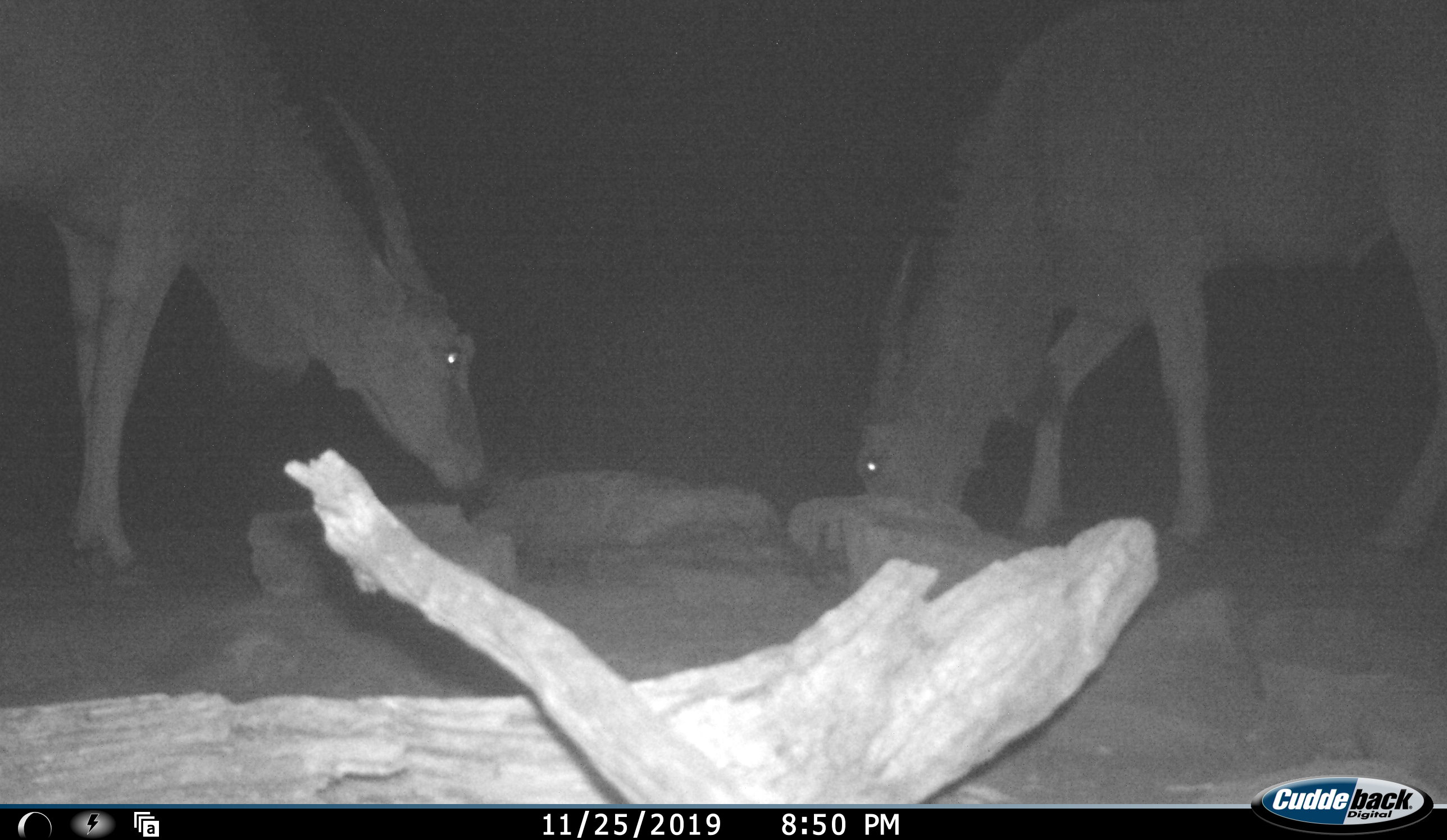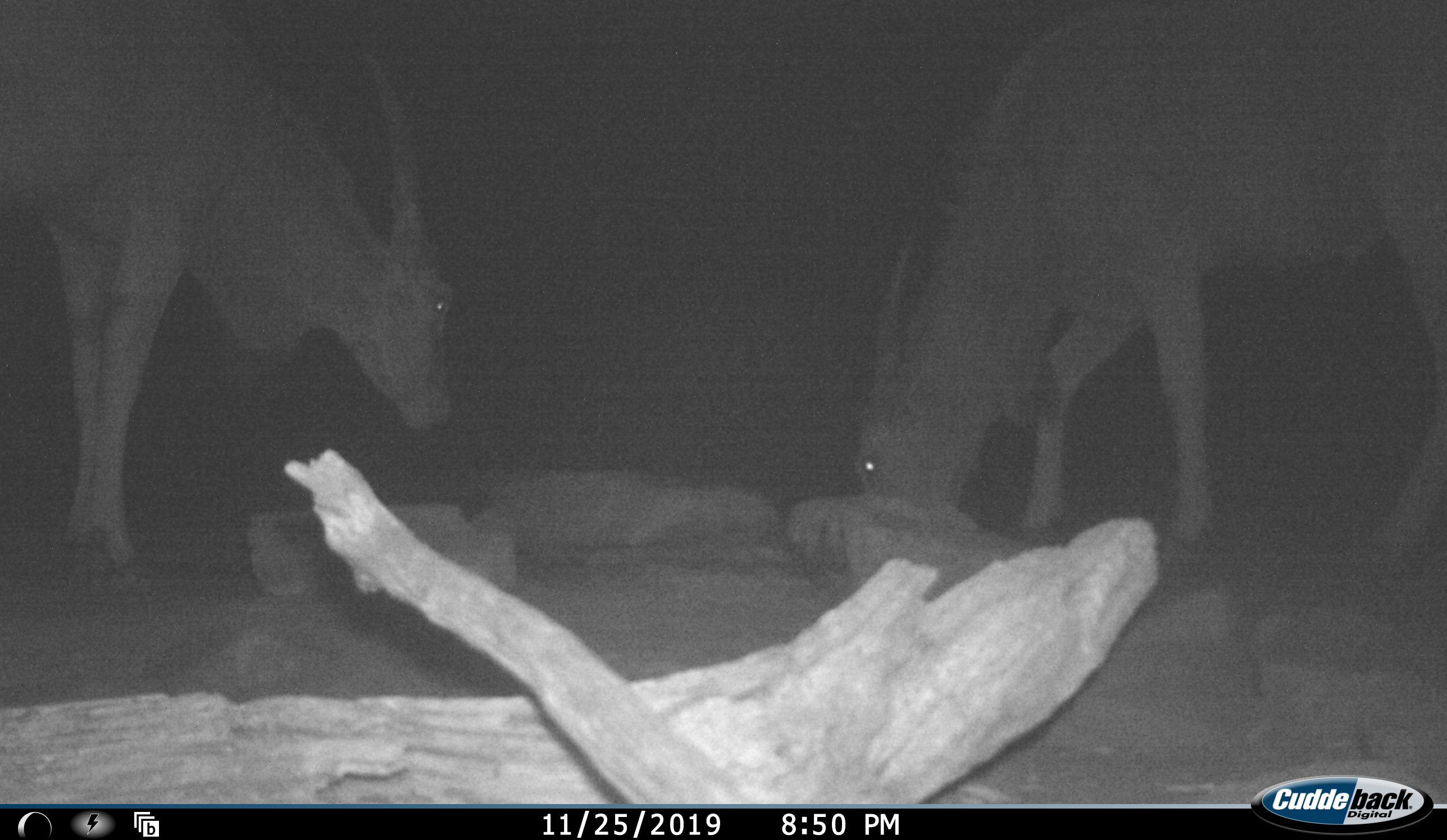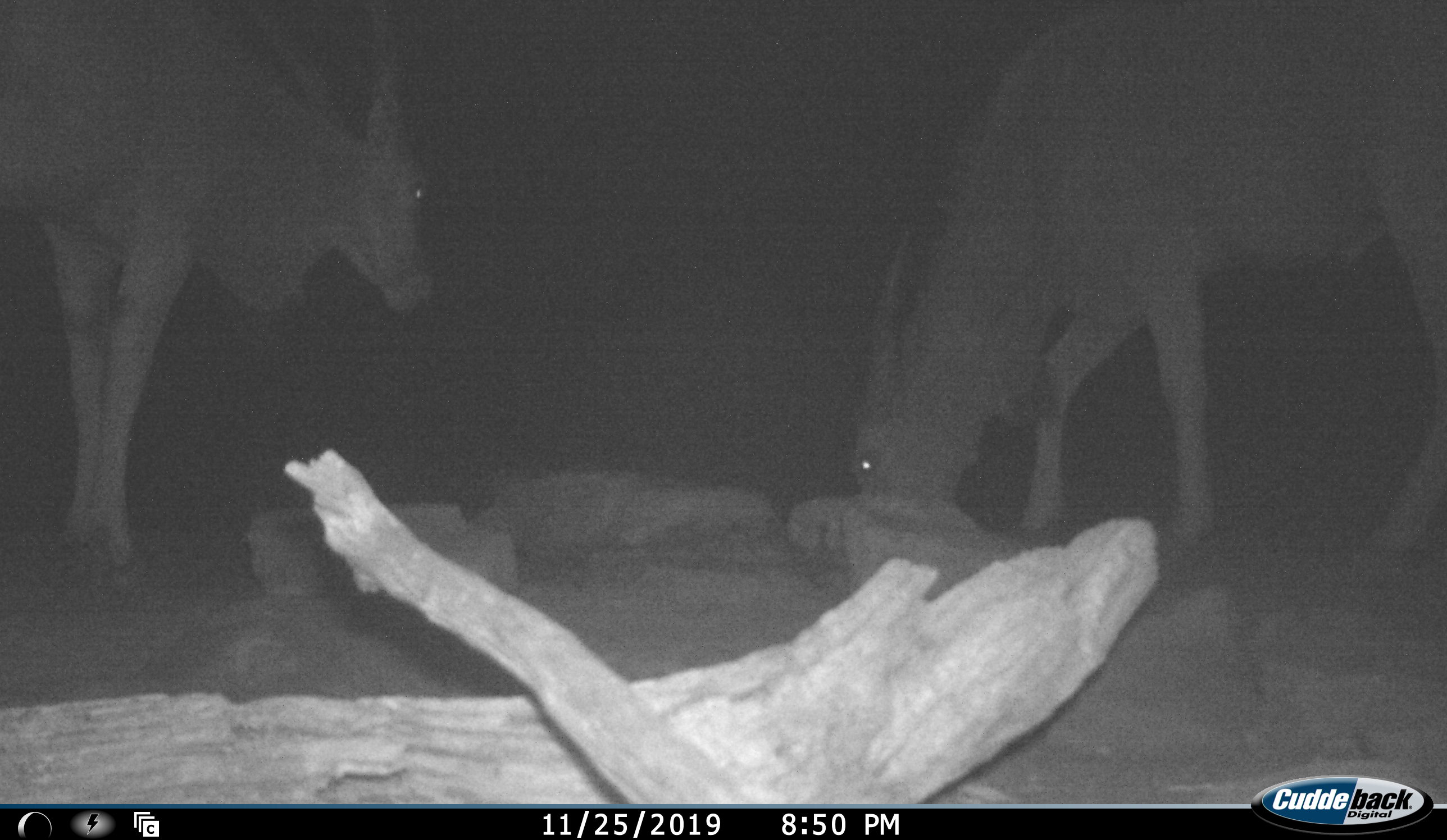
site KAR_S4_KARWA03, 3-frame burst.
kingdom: Animalia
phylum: Chordata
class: Mammalia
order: Artiodactyla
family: Bovidae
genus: Tragelaphus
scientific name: Tragelaphus oryx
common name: eland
Eland (Tragelaphus oryx), count 2. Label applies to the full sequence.